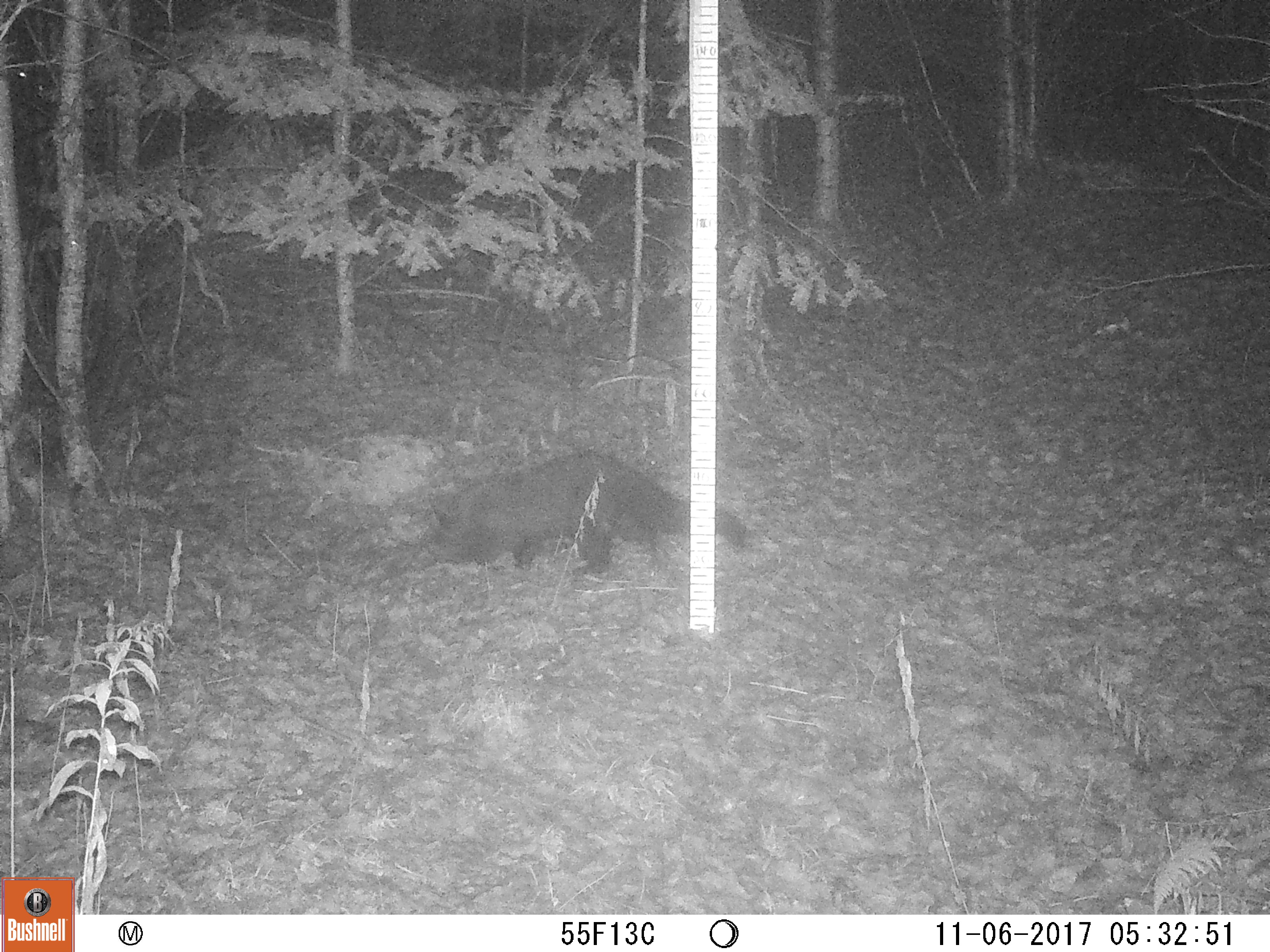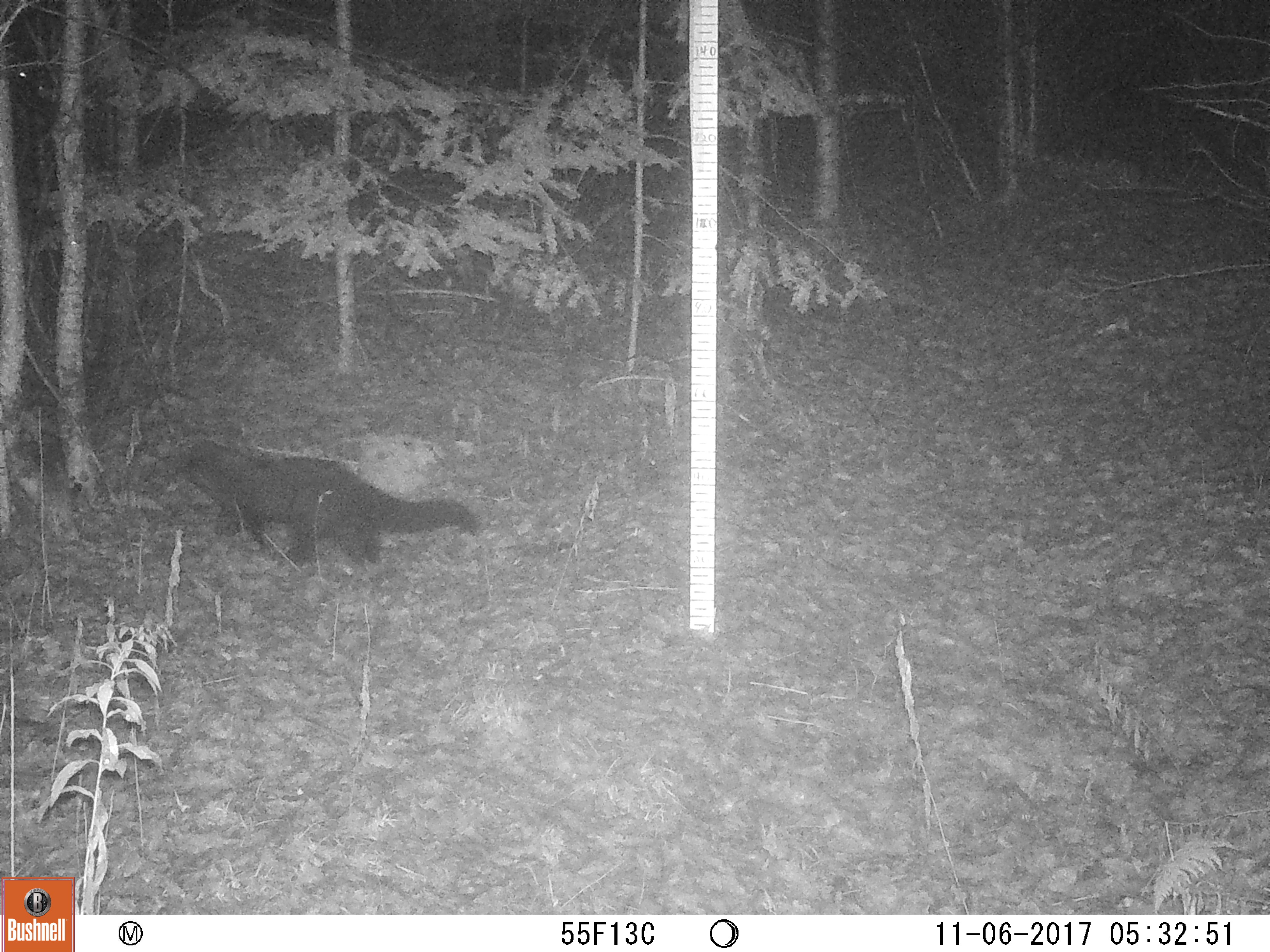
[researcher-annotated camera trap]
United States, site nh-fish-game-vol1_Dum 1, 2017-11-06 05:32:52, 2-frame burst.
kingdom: Animalia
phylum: Chordata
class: Mammalia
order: Carnivora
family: Mustelidae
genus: Pekania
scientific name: Pekania pennanti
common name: fisher